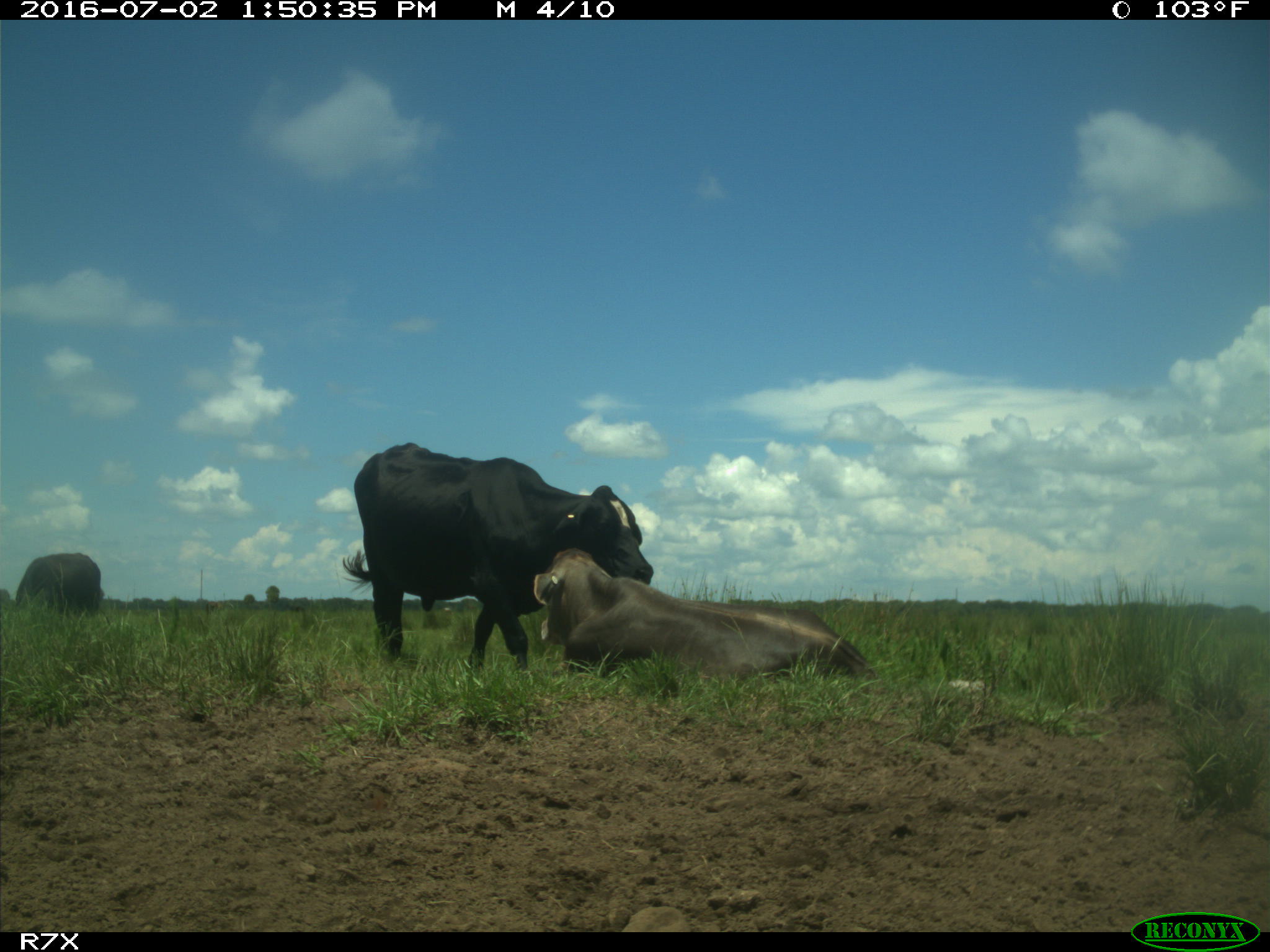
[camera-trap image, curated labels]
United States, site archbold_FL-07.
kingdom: Animalia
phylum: Chordata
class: Mammalia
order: Artiodactyla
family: Bovidae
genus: Bos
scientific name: Bos taurus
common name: domestic cow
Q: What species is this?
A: Bos taurus (domestic cow).